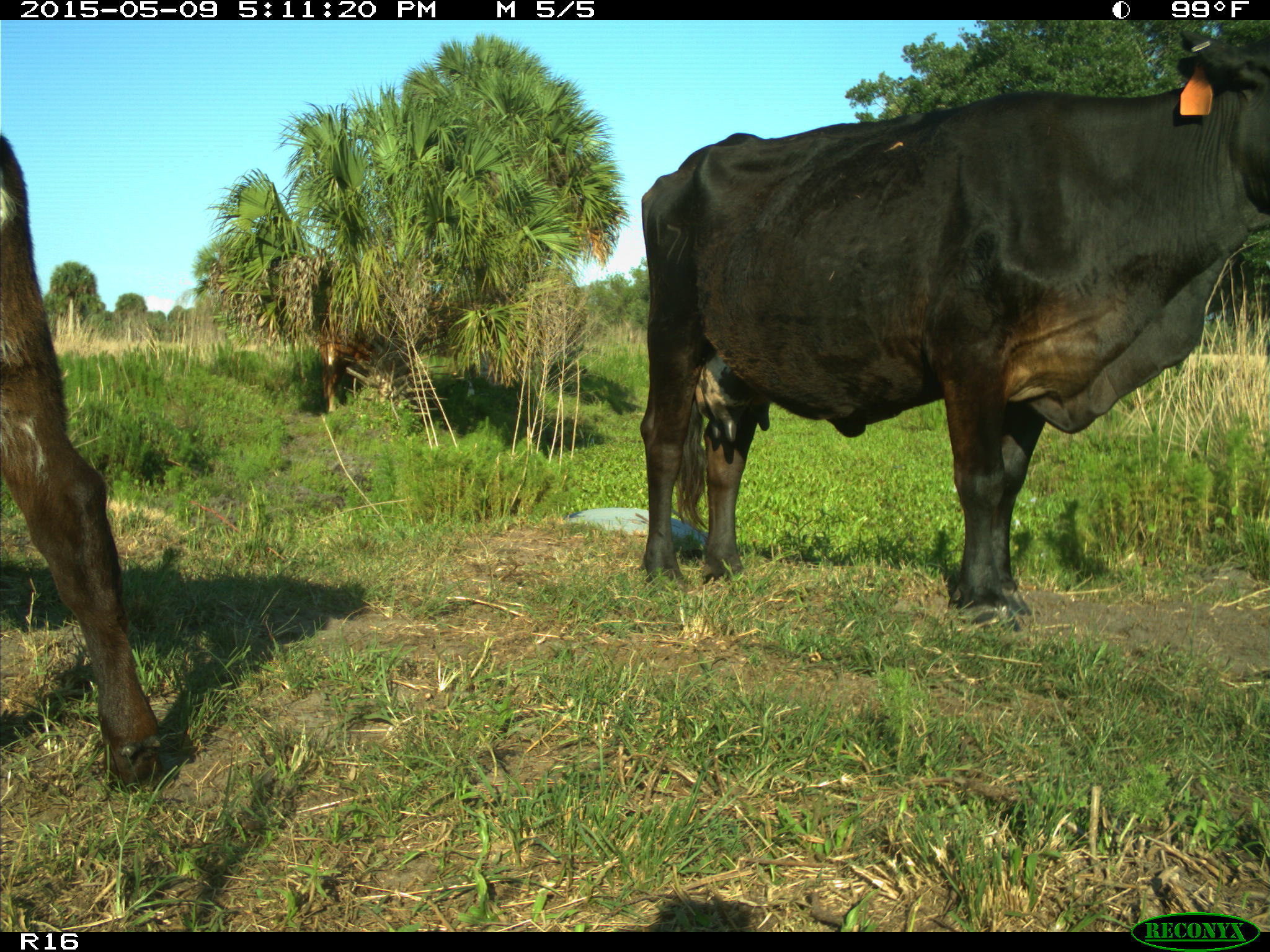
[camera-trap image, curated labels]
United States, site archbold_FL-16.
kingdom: Animalia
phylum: Chordata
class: Mammalia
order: Artiodactyla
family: Suidae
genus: Sus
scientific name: Sus scrofa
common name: wild boar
Sus scrofa (wild boar).